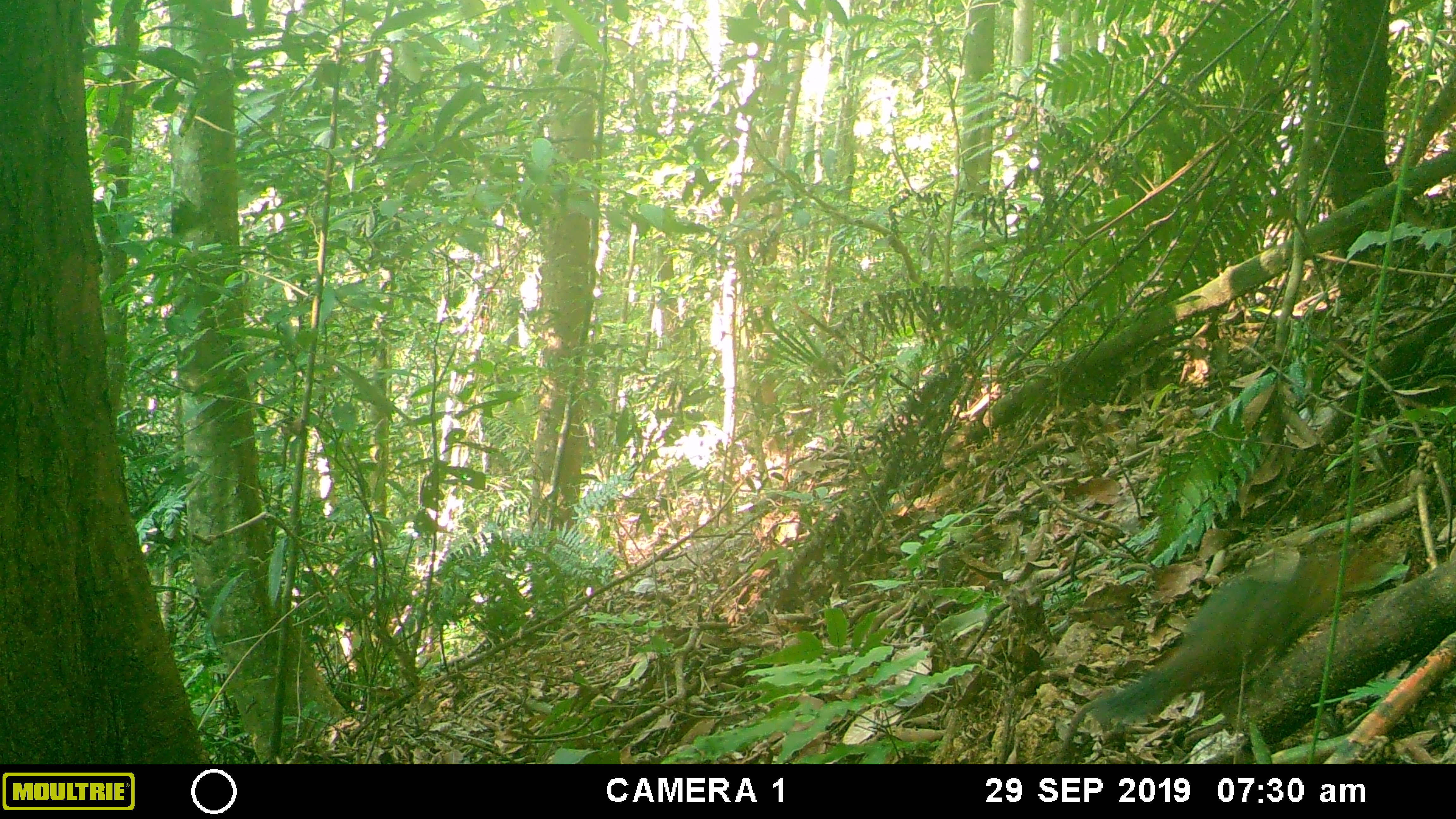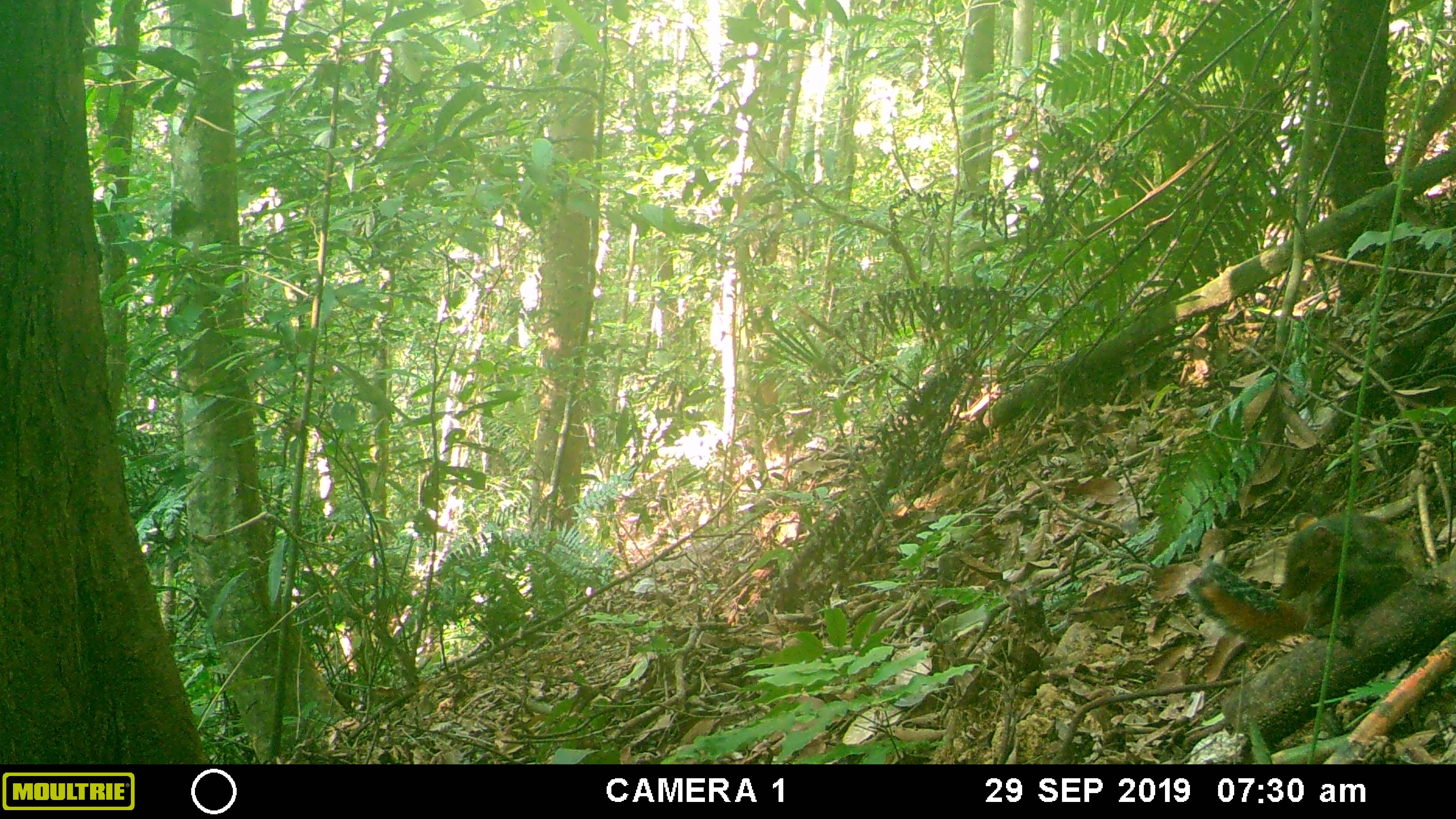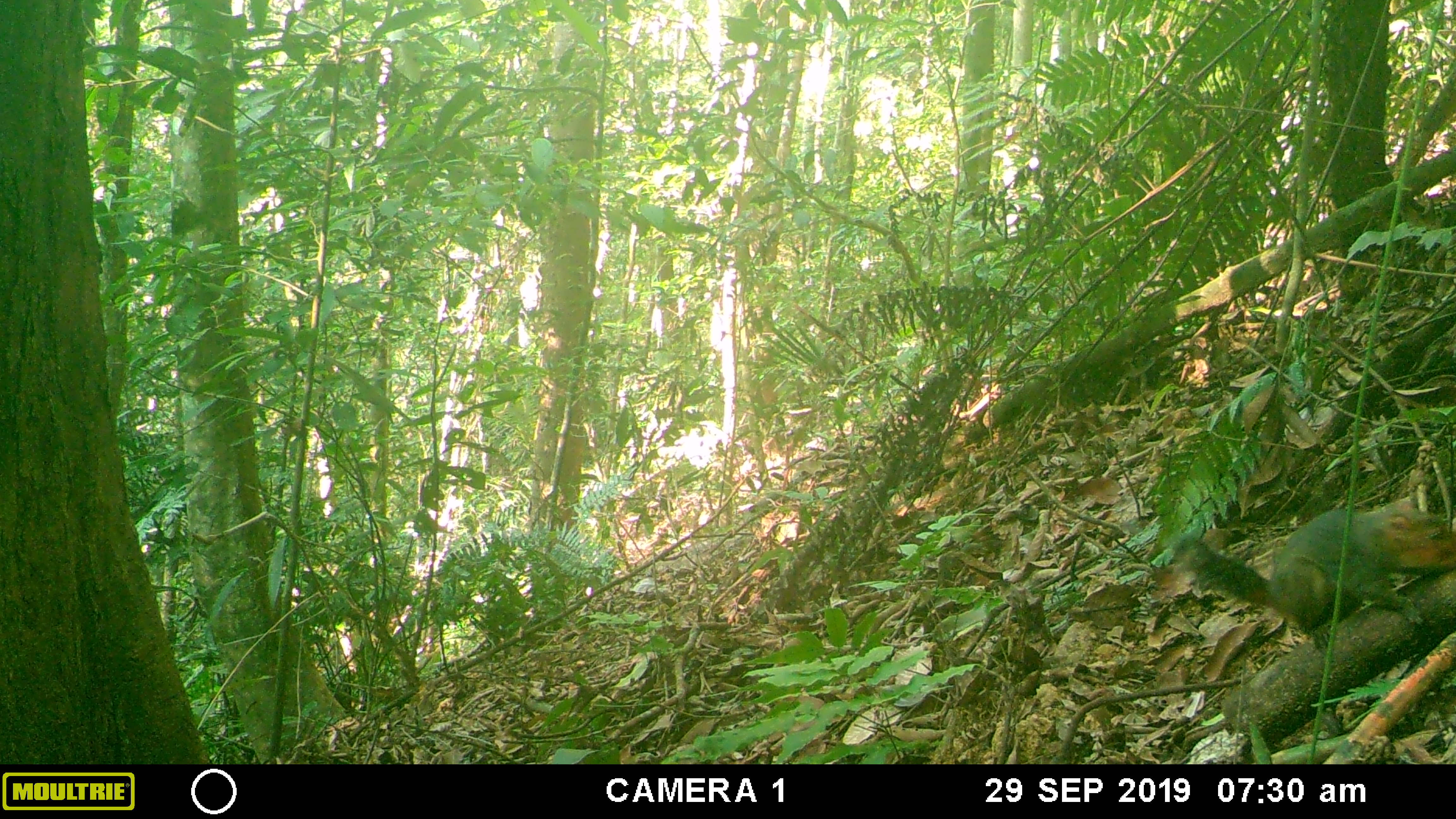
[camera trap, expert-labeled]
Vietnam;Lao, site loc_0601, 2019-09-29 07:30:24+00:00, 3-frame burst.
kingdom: Animalia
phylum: Chordata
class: Mammalia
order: Rodentia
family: Sciuridae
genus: Dremomys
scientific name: Dremomys rufigenis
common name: red-cheeked squirrel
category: red cheeked squirrel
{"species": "red cheeked squirrel (red-cheeked squirrel) (Dremomys rufigenis)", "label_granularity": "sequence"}